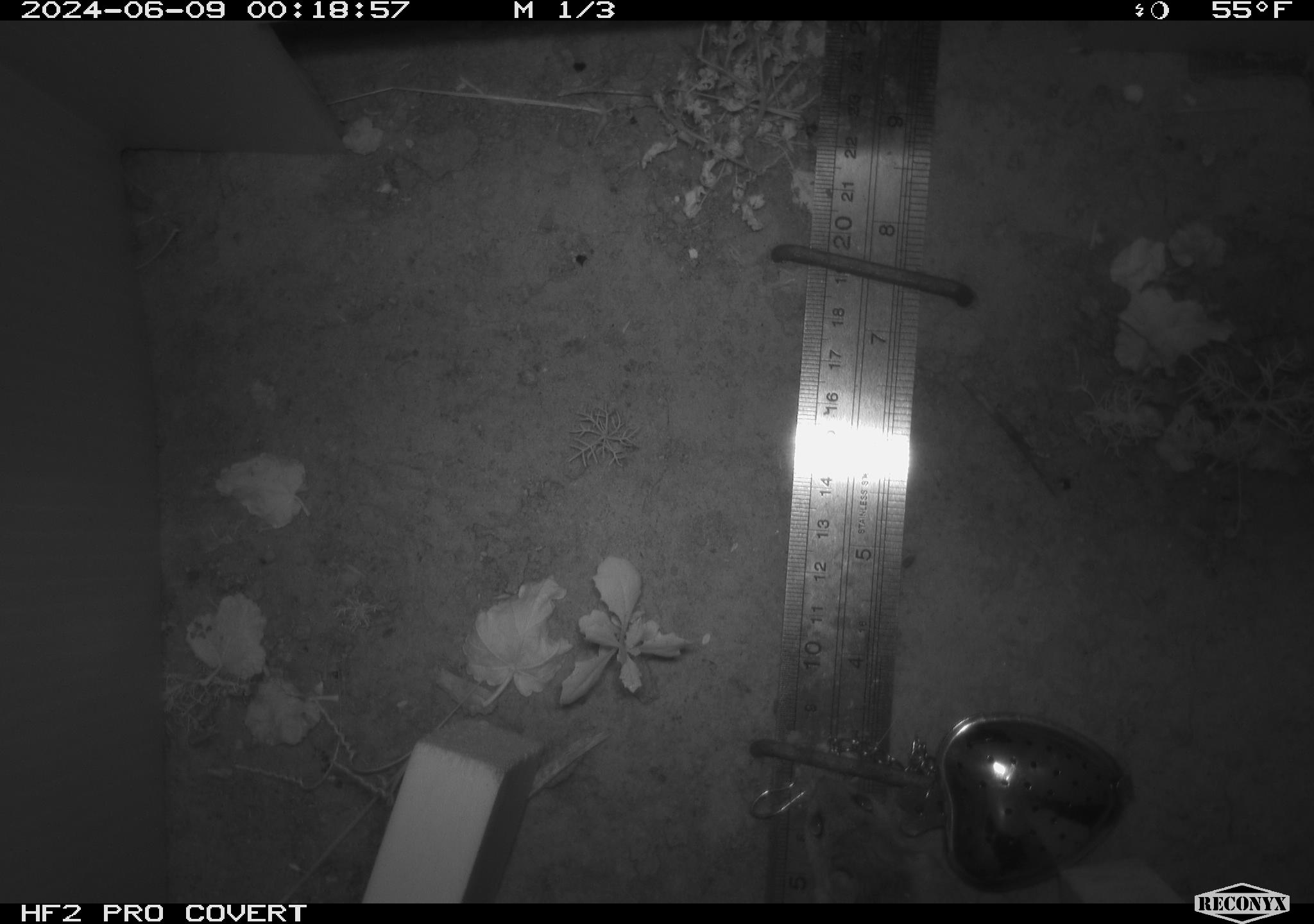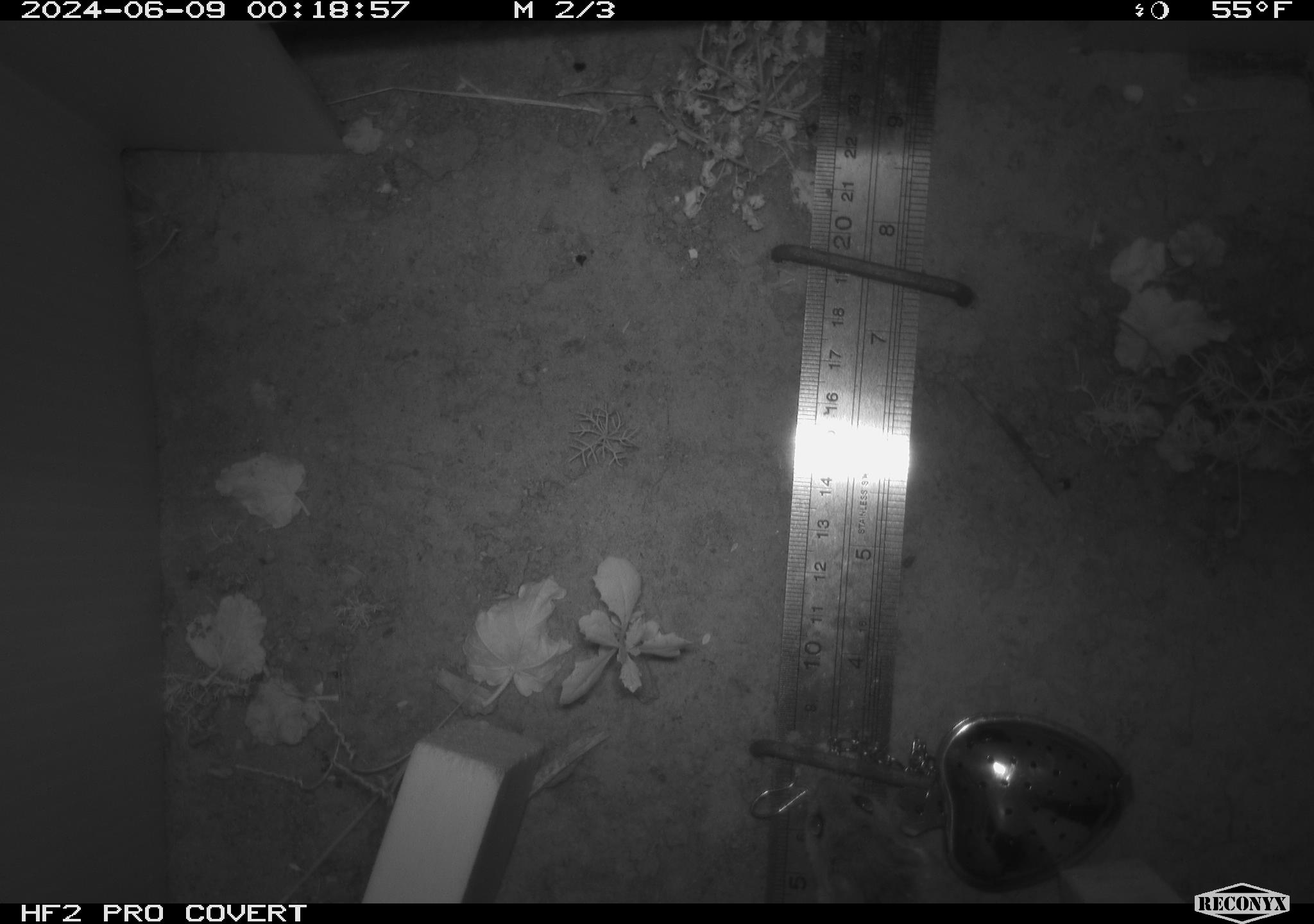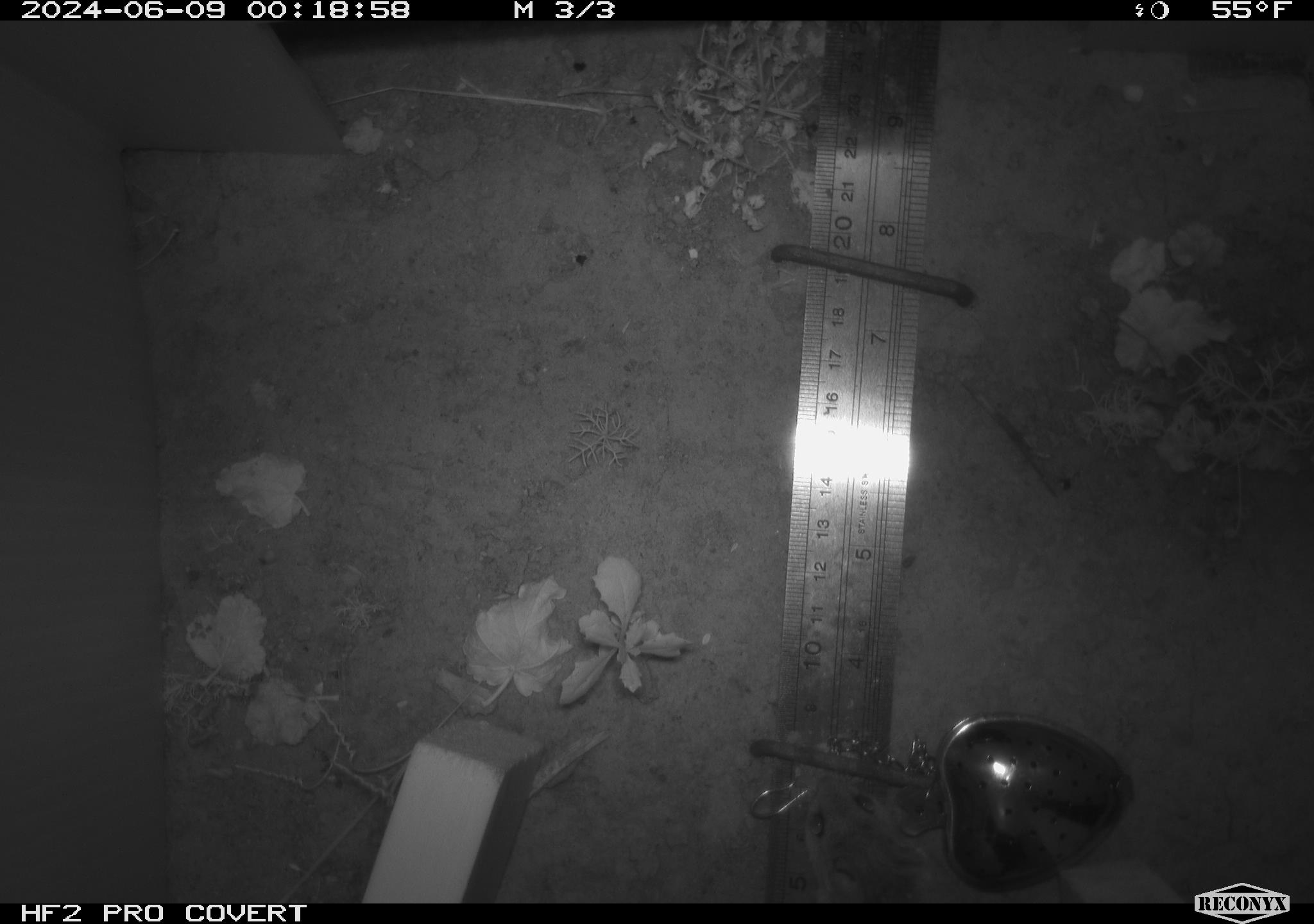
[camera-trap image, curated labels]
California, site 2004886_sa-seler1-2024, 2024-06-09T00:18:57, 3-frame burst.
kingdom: Animalia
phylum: Chordata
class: Mammalia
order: Rodentia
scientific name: Rodentia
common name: mouse species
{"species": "mouse species (Rodentia)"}